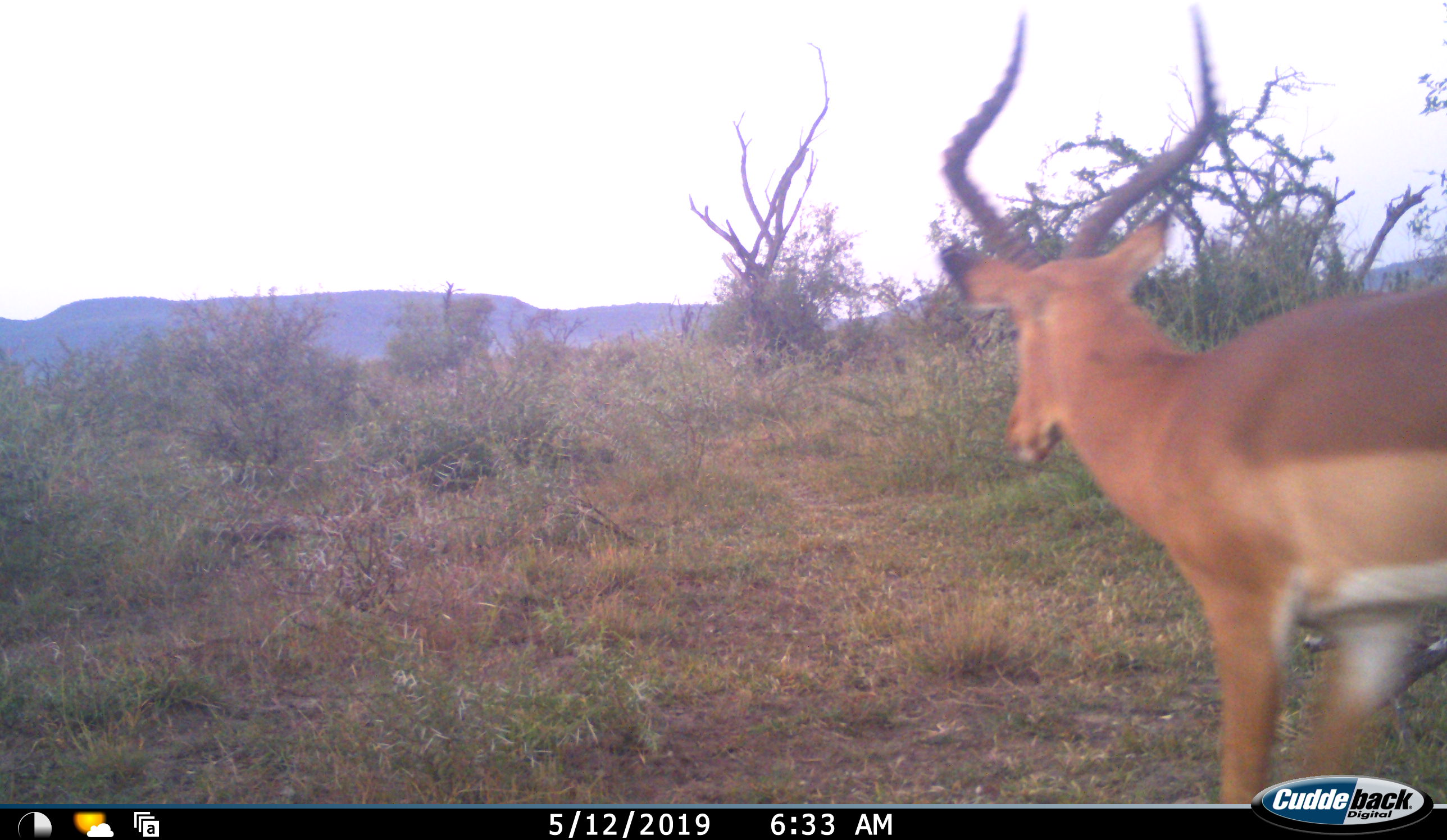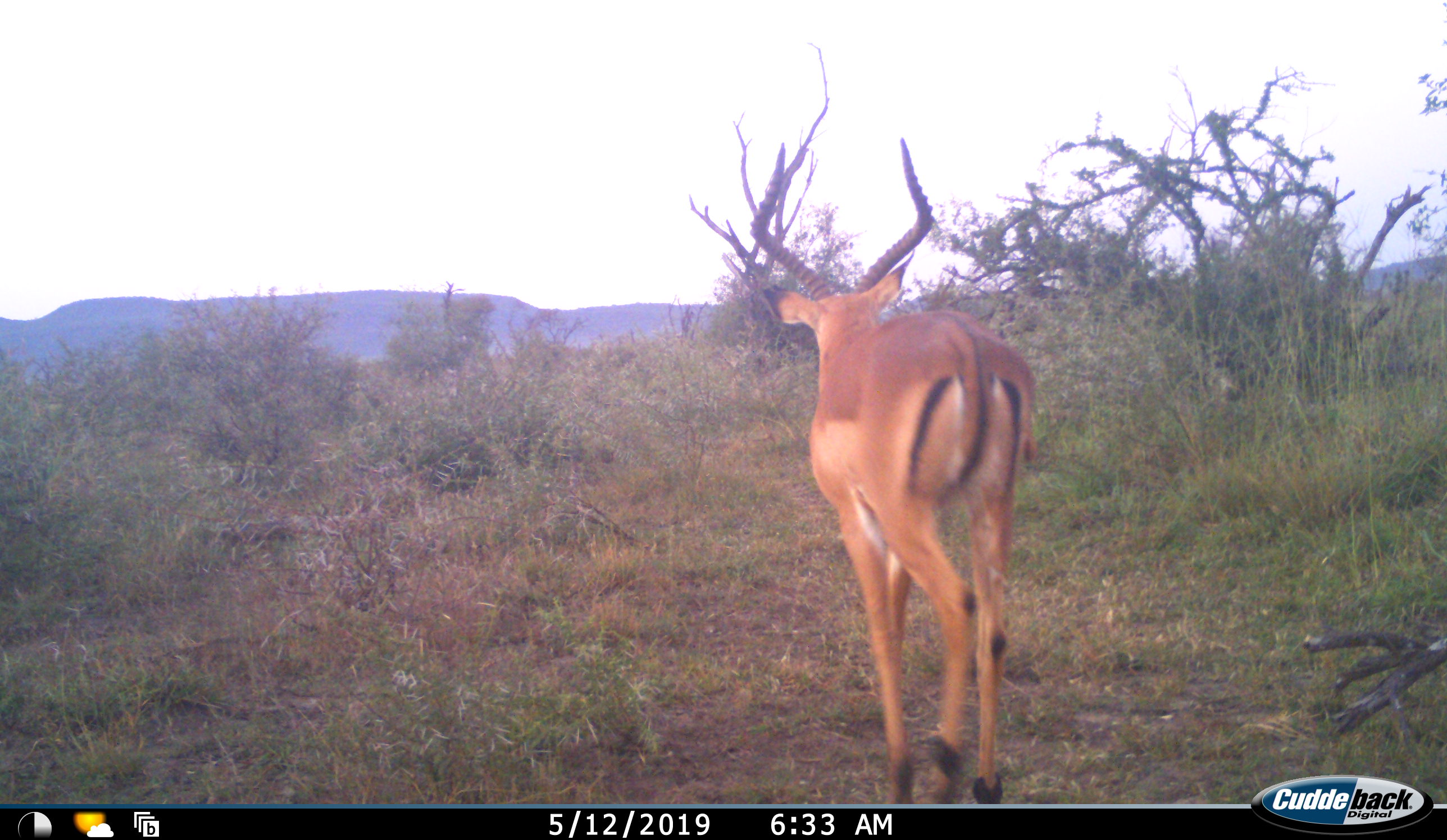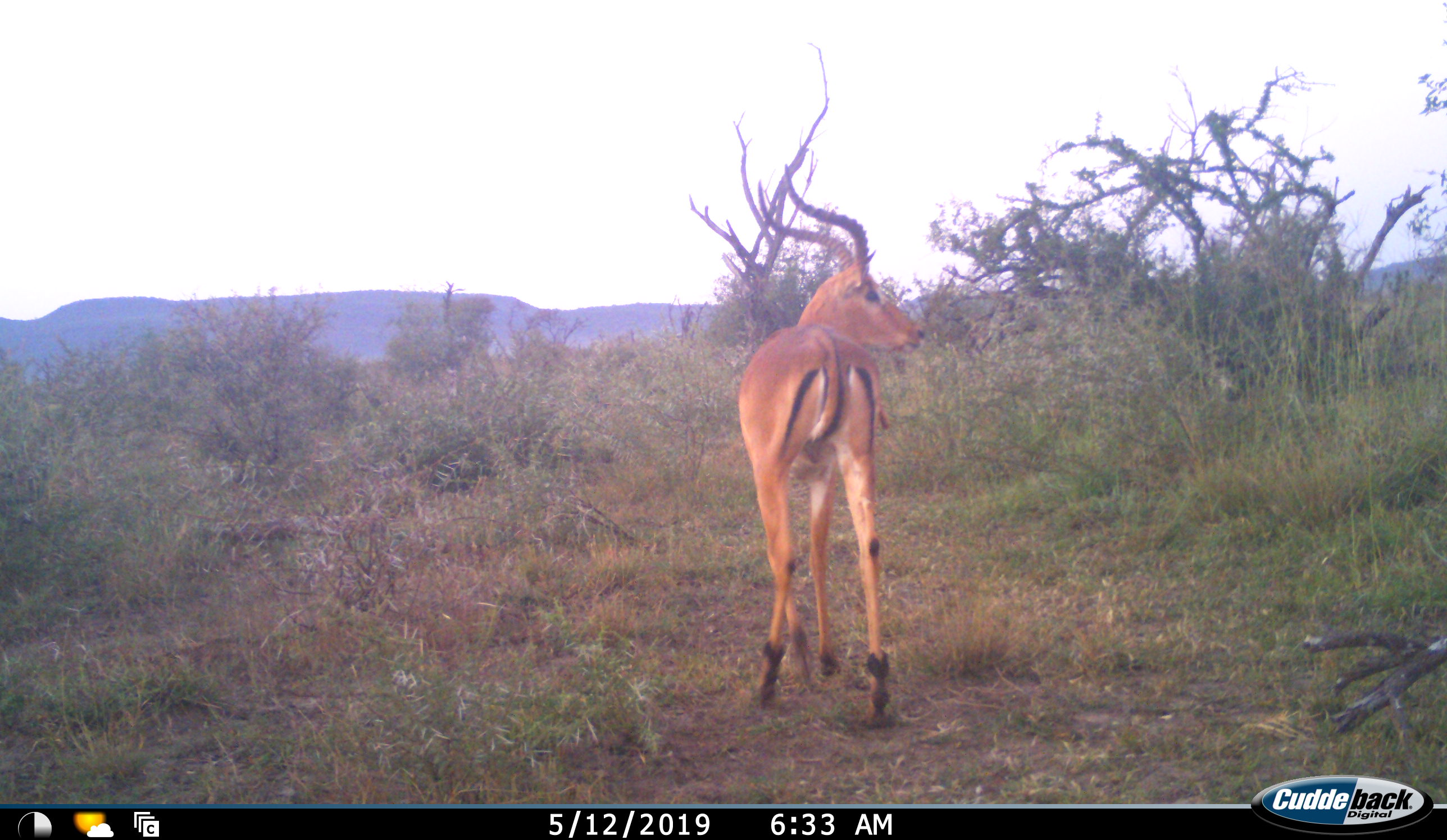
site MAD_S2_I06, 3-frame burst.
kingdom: Animalia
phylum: Chordata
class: Mammalia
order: Artiodactyla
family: Bovidae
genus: Aepyceros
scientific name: Aepyceros melampus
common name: impala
Impala (Aepyceros melampus), count 1. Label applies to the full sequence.